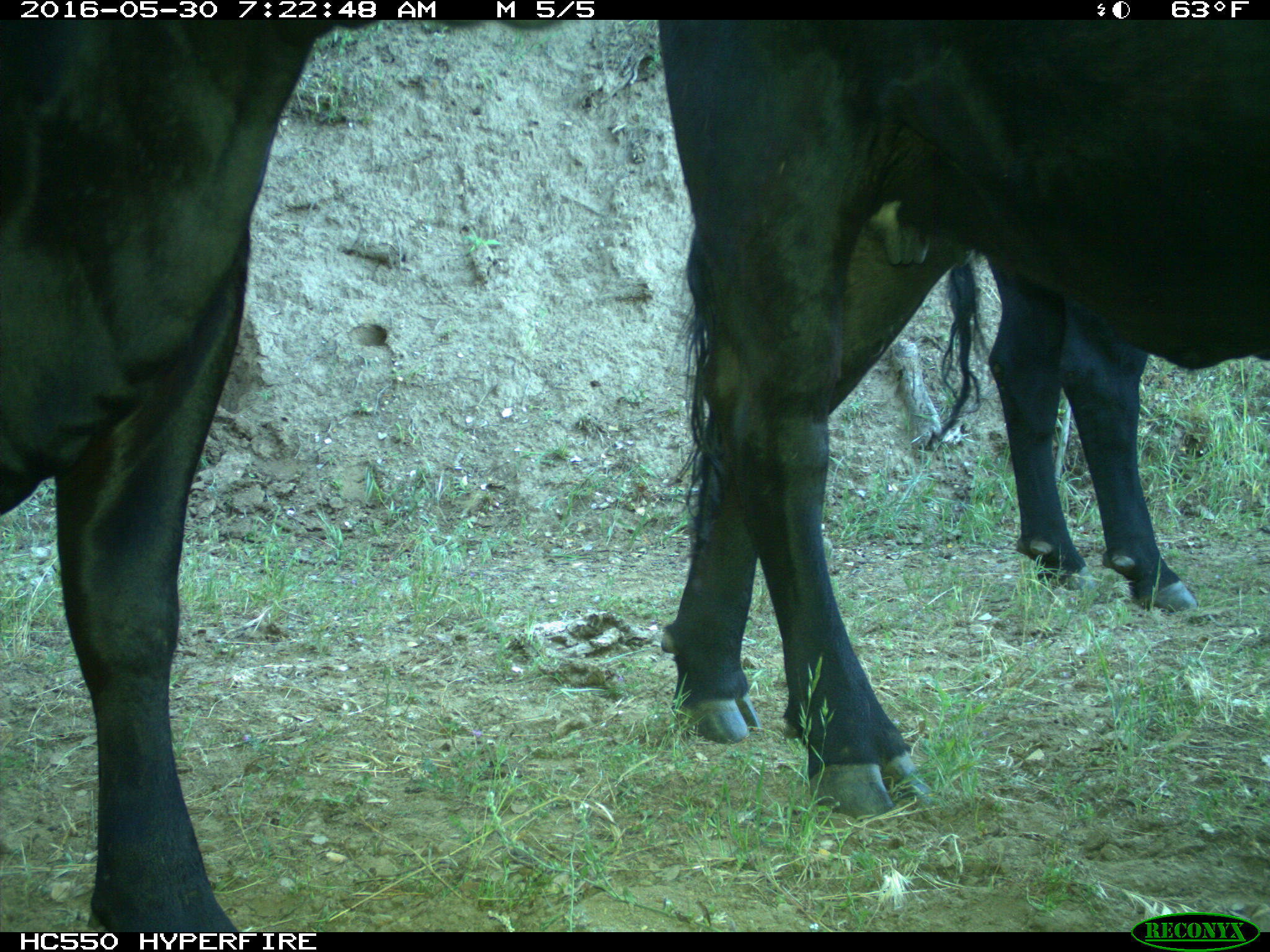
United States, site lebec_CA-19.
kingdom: Animalia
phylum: Chordata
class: Mammalia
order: Artiodactyla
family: Bovidae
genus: Bos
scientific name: Bos taurus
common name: domestic cow